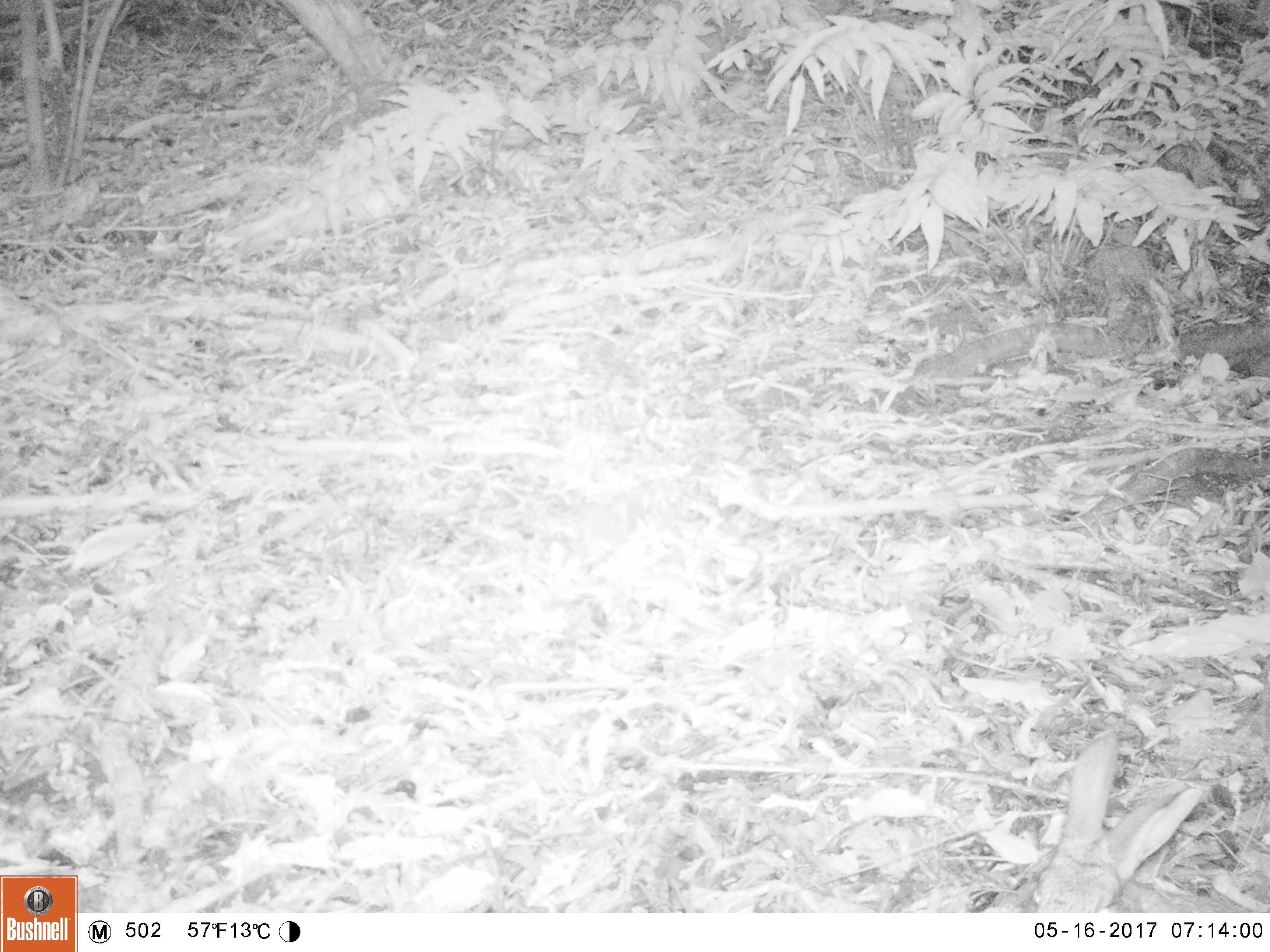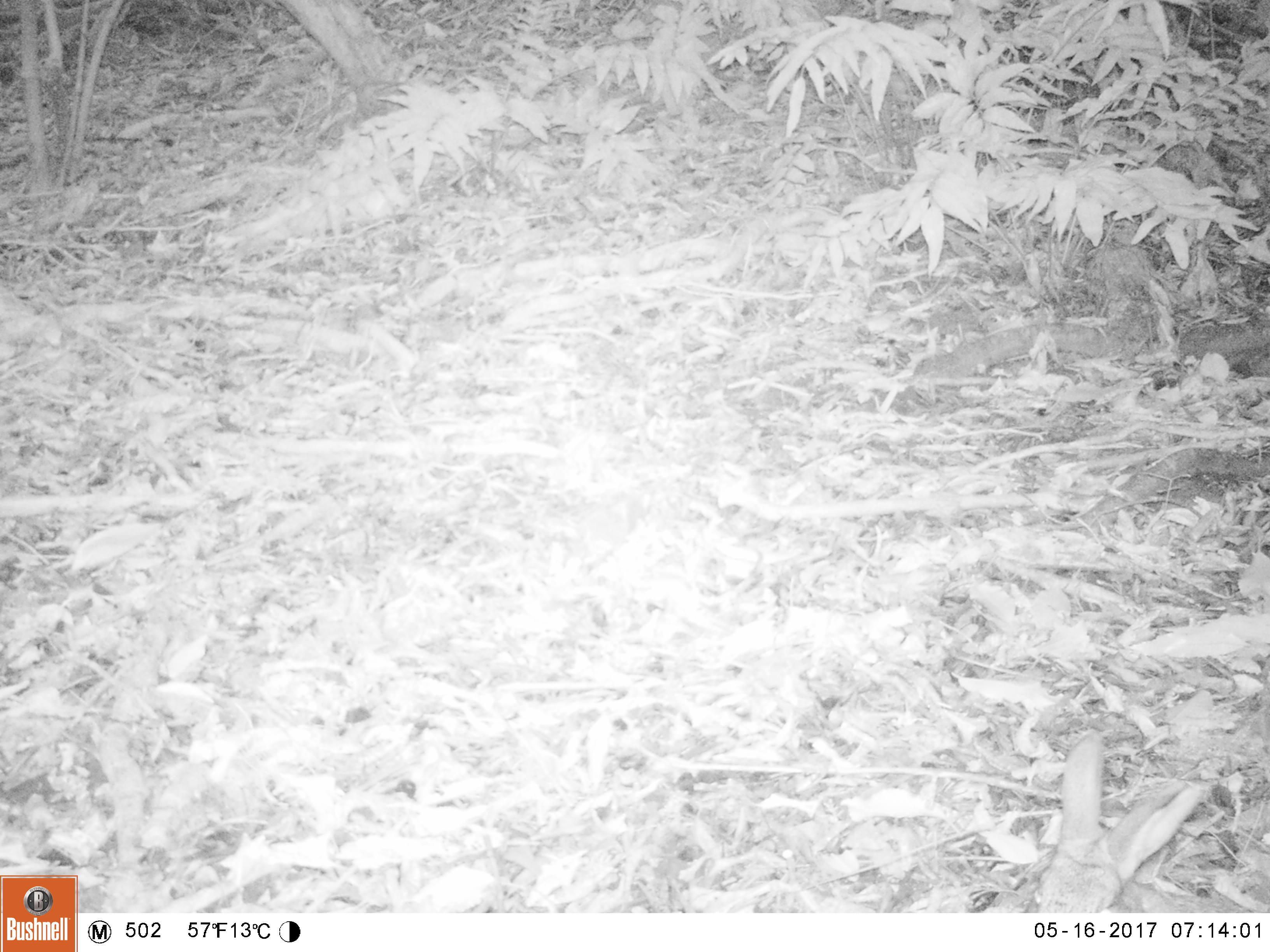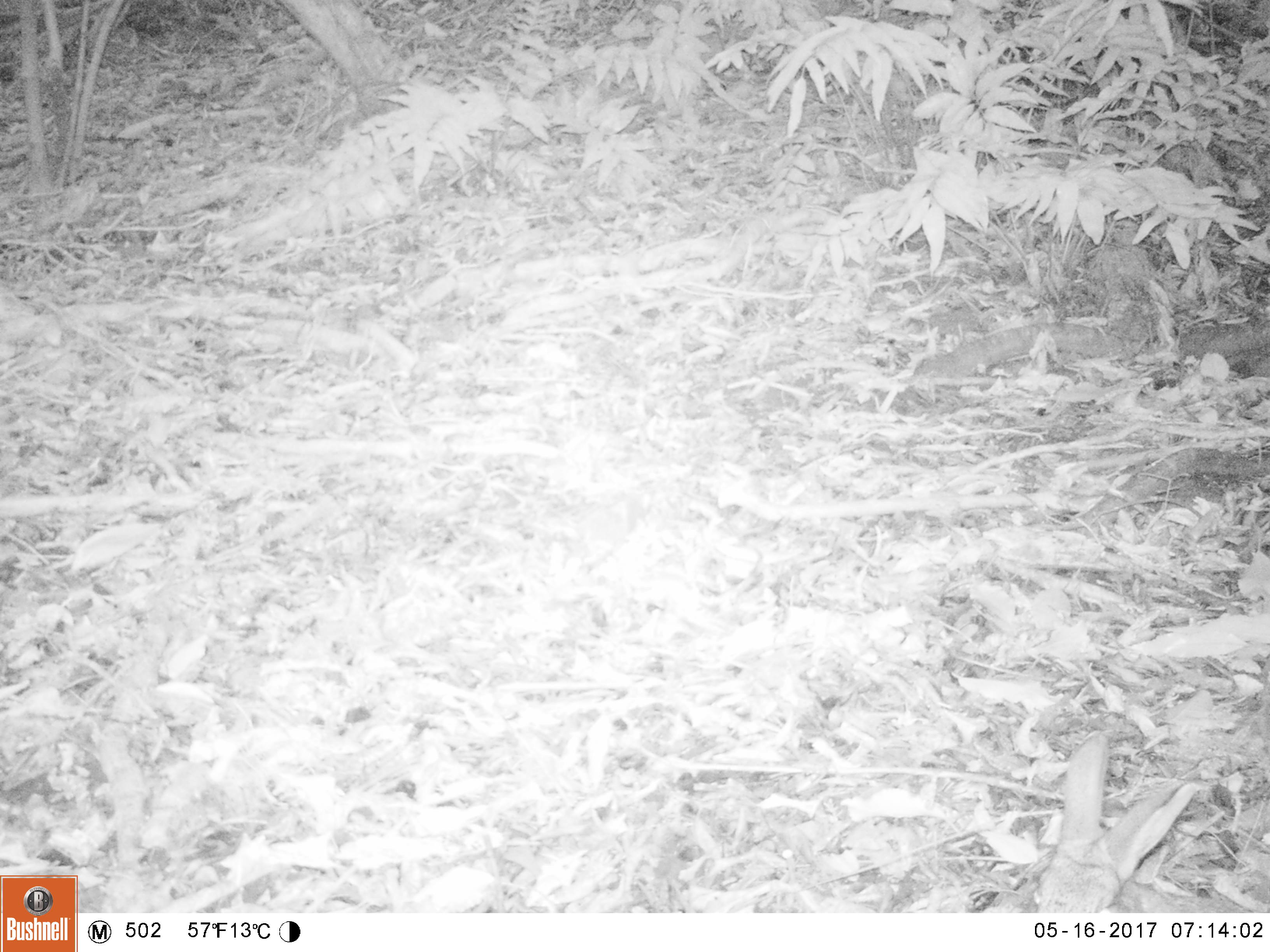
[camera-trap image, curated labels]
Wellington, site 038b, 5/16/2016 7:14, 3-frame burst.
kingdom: Animalia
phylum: Chordata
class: Mammalia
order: Lagomorpha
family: Leporidae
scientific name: Leporidae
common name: rabbit